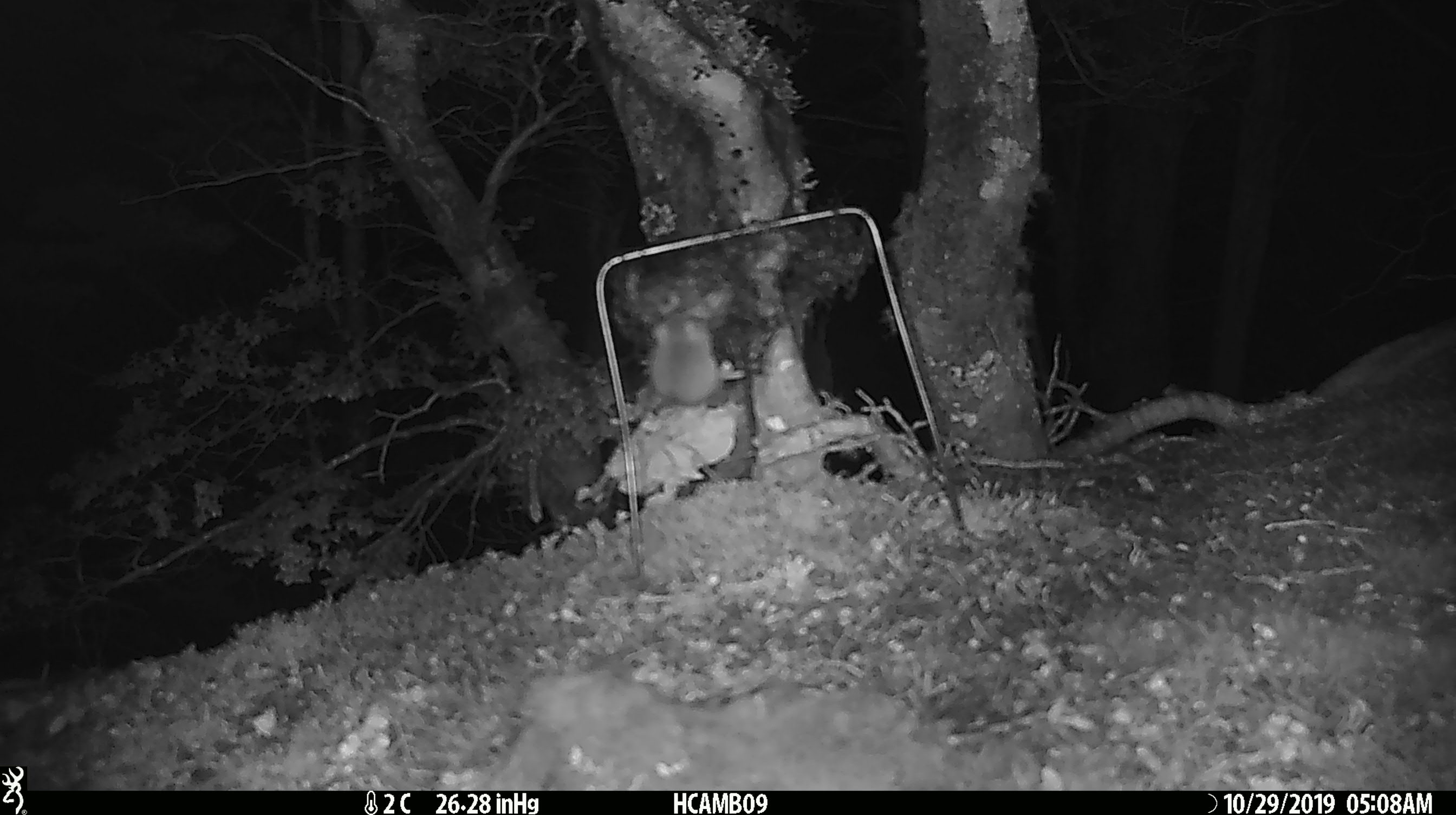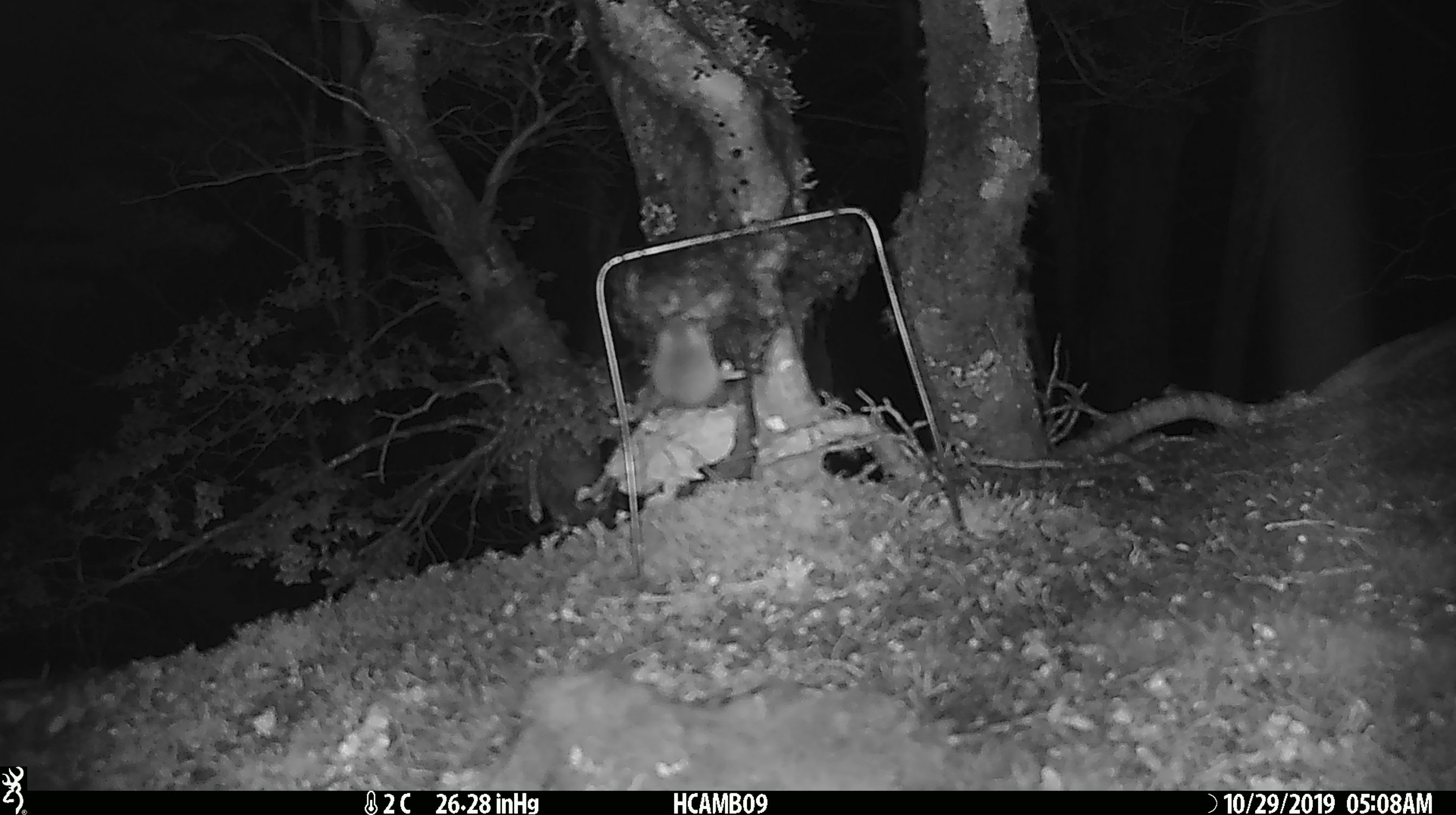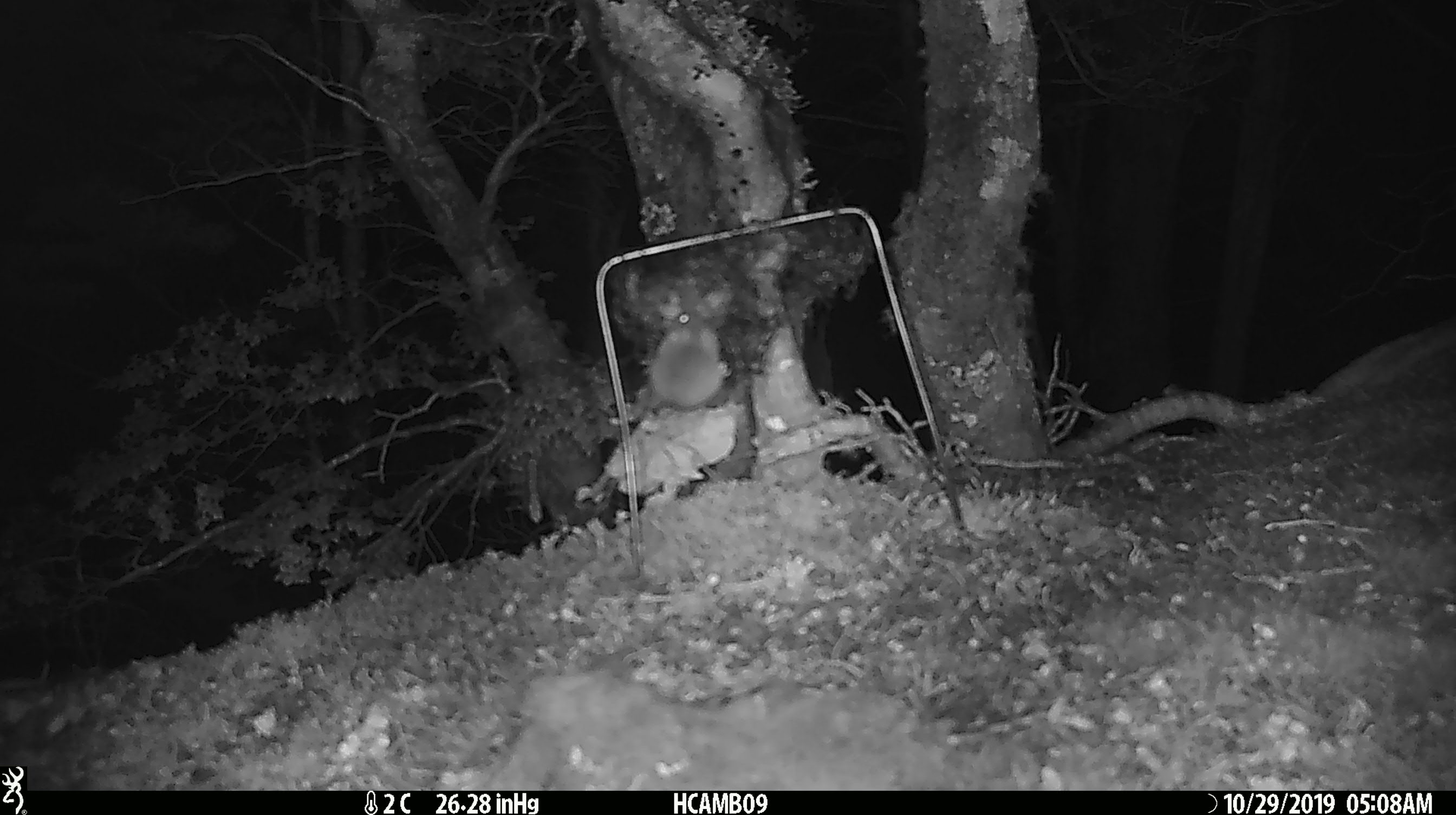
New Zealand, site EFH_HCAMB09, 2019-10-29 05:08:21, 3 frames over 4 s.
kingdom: Animalia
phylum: Chordata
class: Mammalia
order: Rodentia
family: Muridae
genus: Mus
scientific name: Mus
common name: mouse